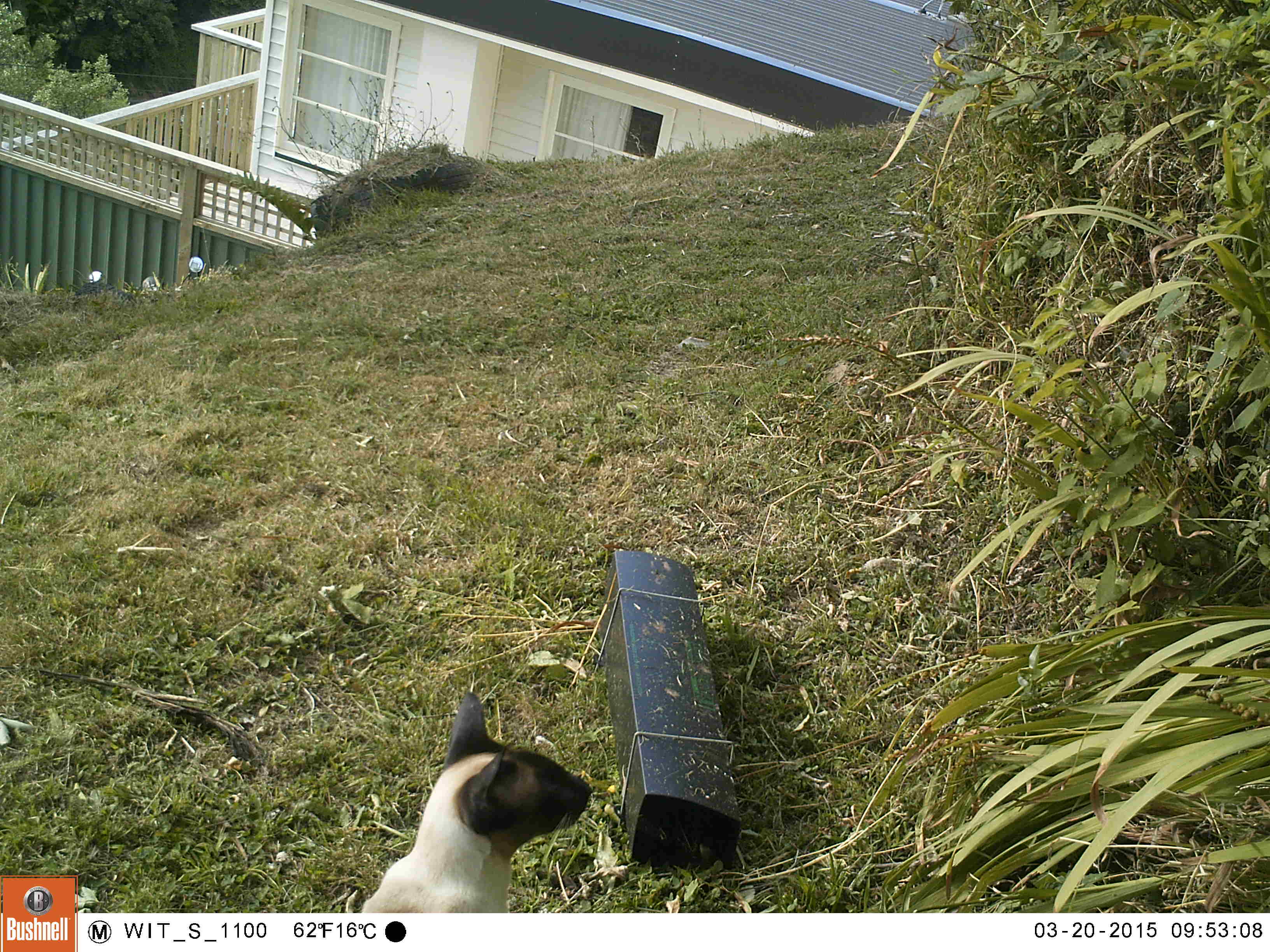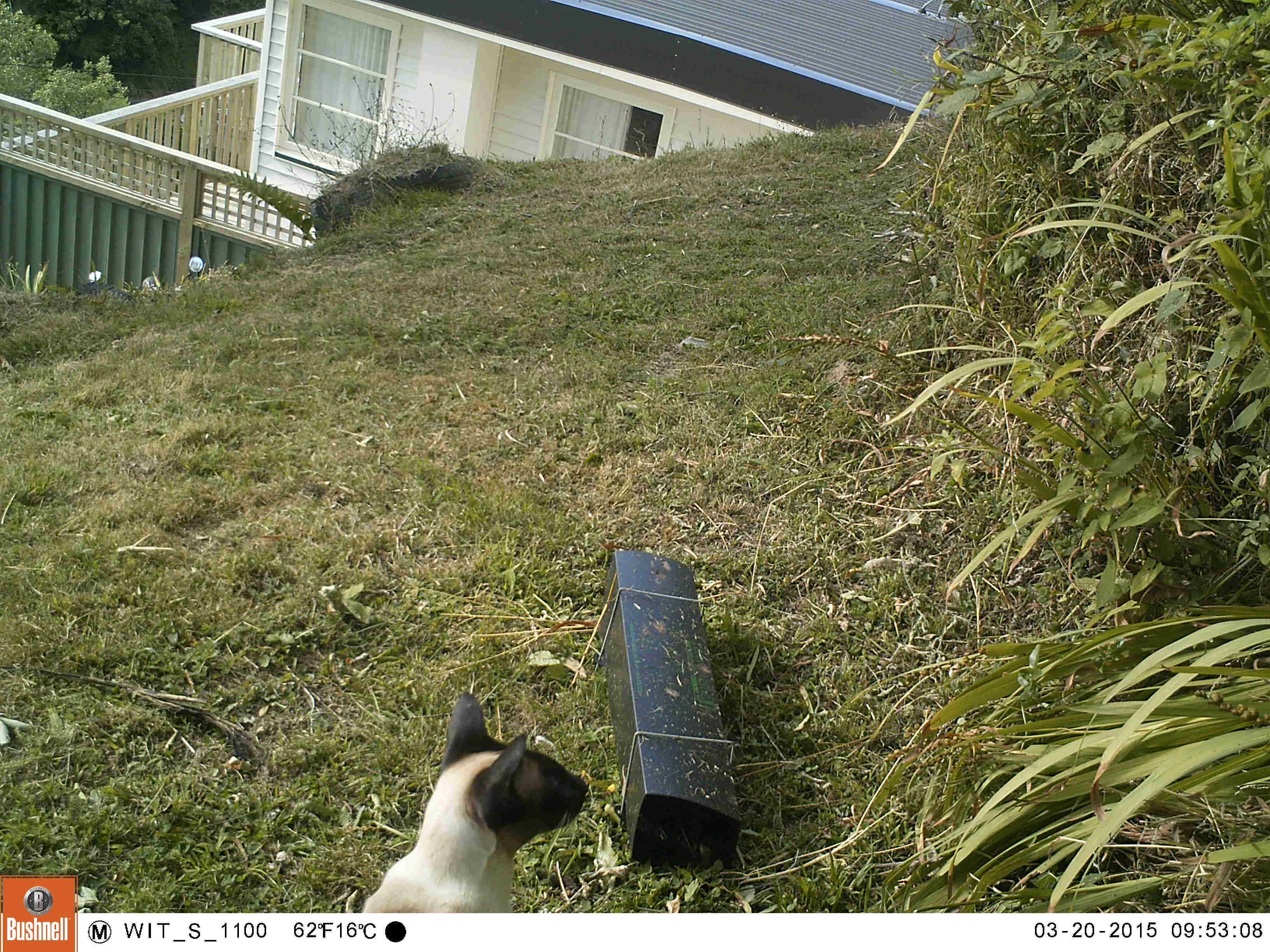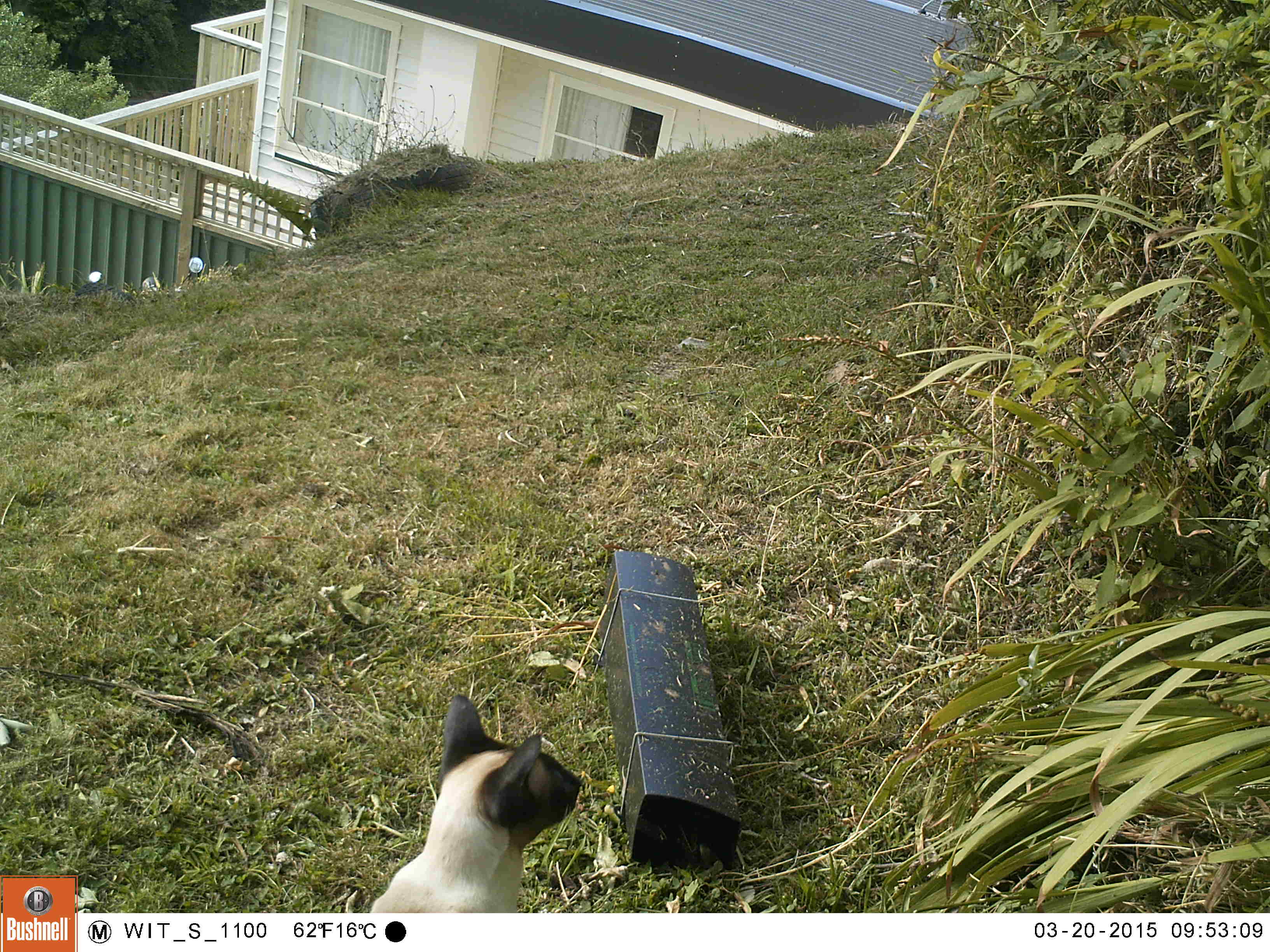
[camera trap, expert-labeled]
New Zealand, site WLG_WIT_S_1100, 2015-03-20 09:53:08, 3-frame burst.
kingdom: Animalia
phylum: Chordata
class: Mammalia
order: Carnivora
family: Felidae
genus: Felis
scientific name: Felis catus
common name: domestic cat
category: cat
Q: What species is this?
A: Cat (domestic cat) (Felis catus).